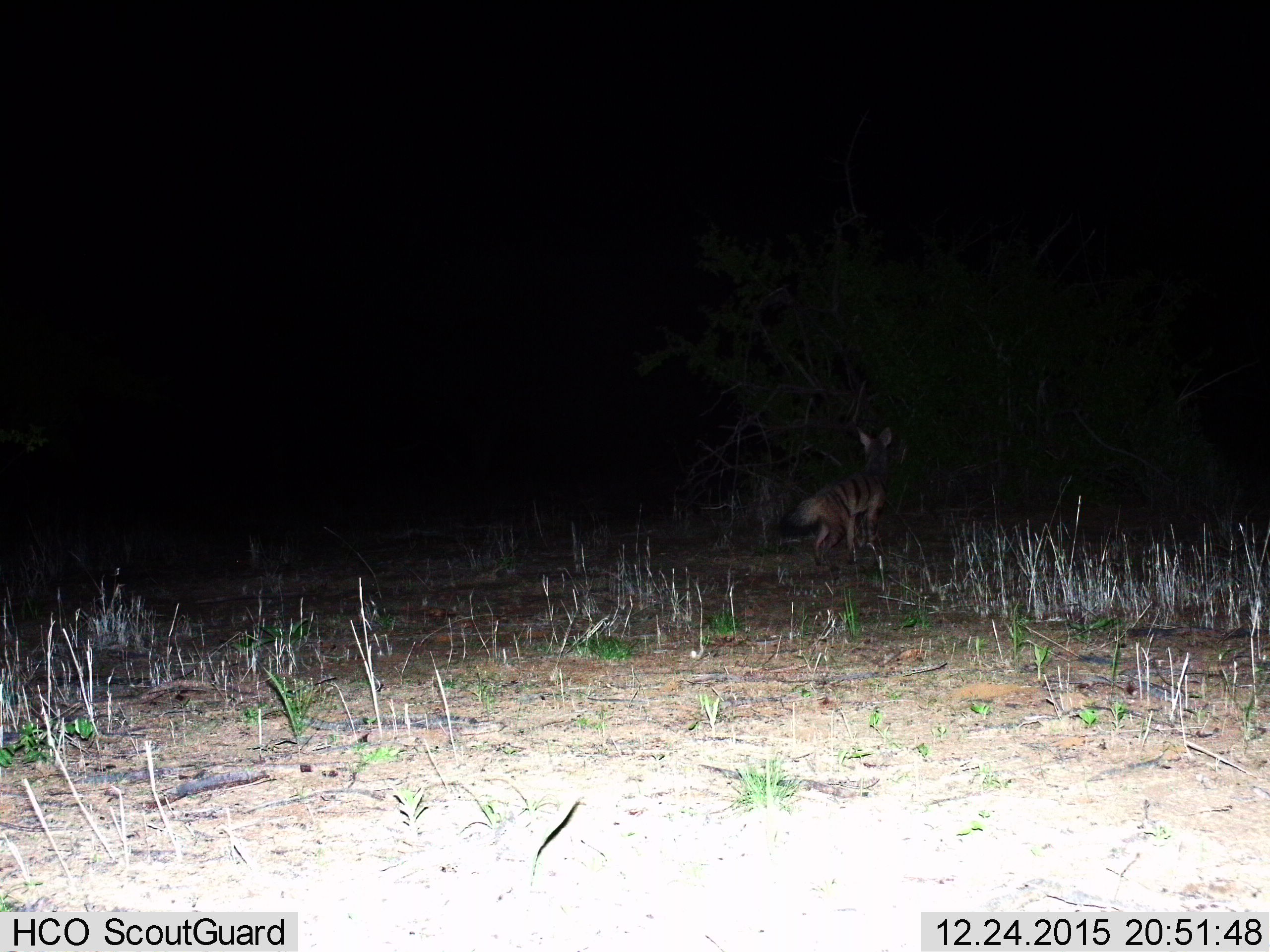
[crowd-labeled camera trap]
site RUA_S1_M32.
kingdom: Animalia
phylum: Chordata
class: Mammalia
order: Carnivora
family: Hyaenidae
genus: Proteles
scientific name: Proteles cristatus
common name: aardwolf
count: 1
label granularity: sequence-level